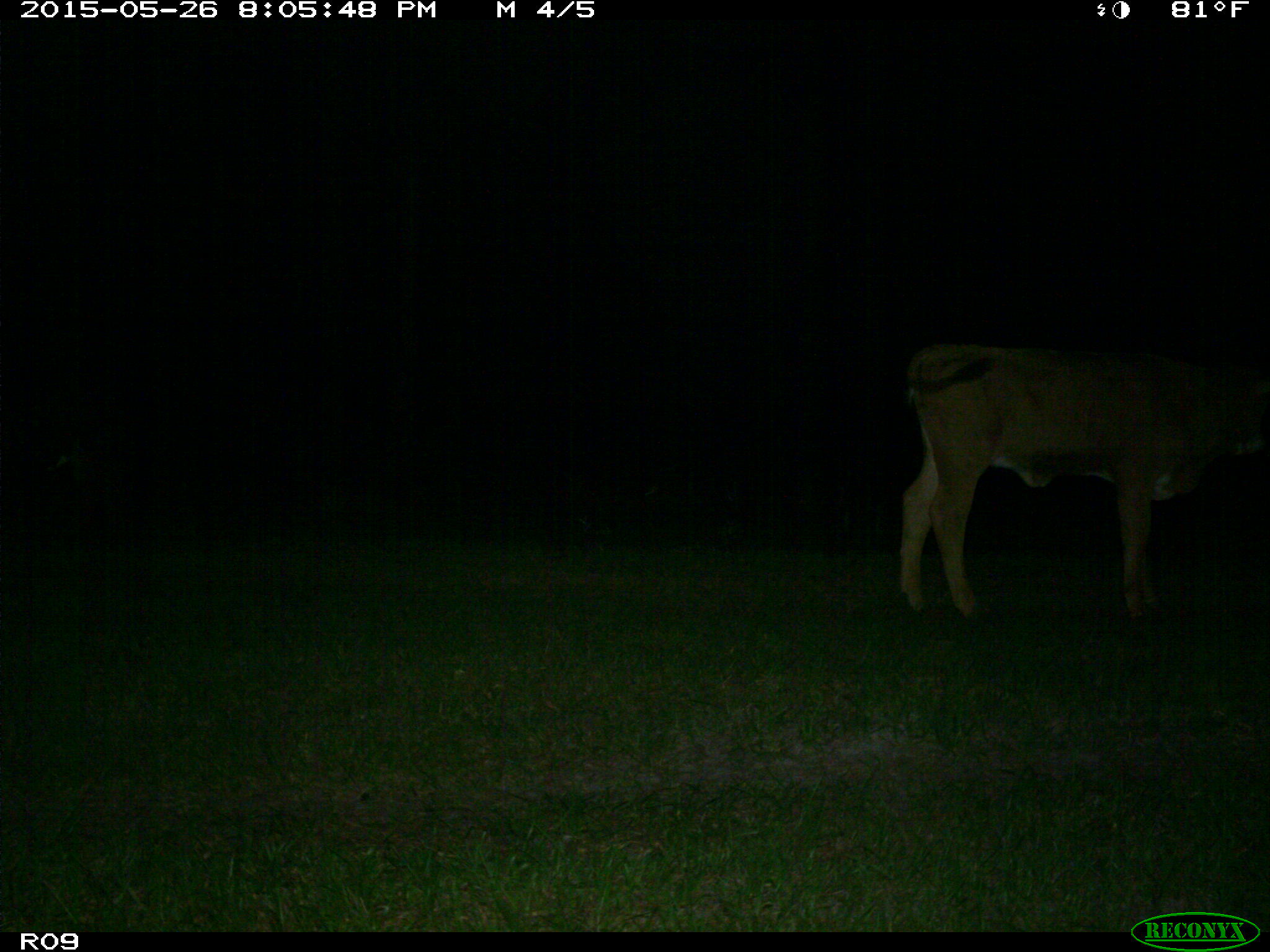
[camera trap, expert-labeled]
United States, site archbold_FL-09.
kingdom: Animalia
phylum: Chordata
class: Mammalia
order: Artiodactyla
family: Bovidae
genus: Bos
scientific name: Bos taurus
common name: domestic cow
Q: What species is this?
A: Bos taurus (domestic cow).